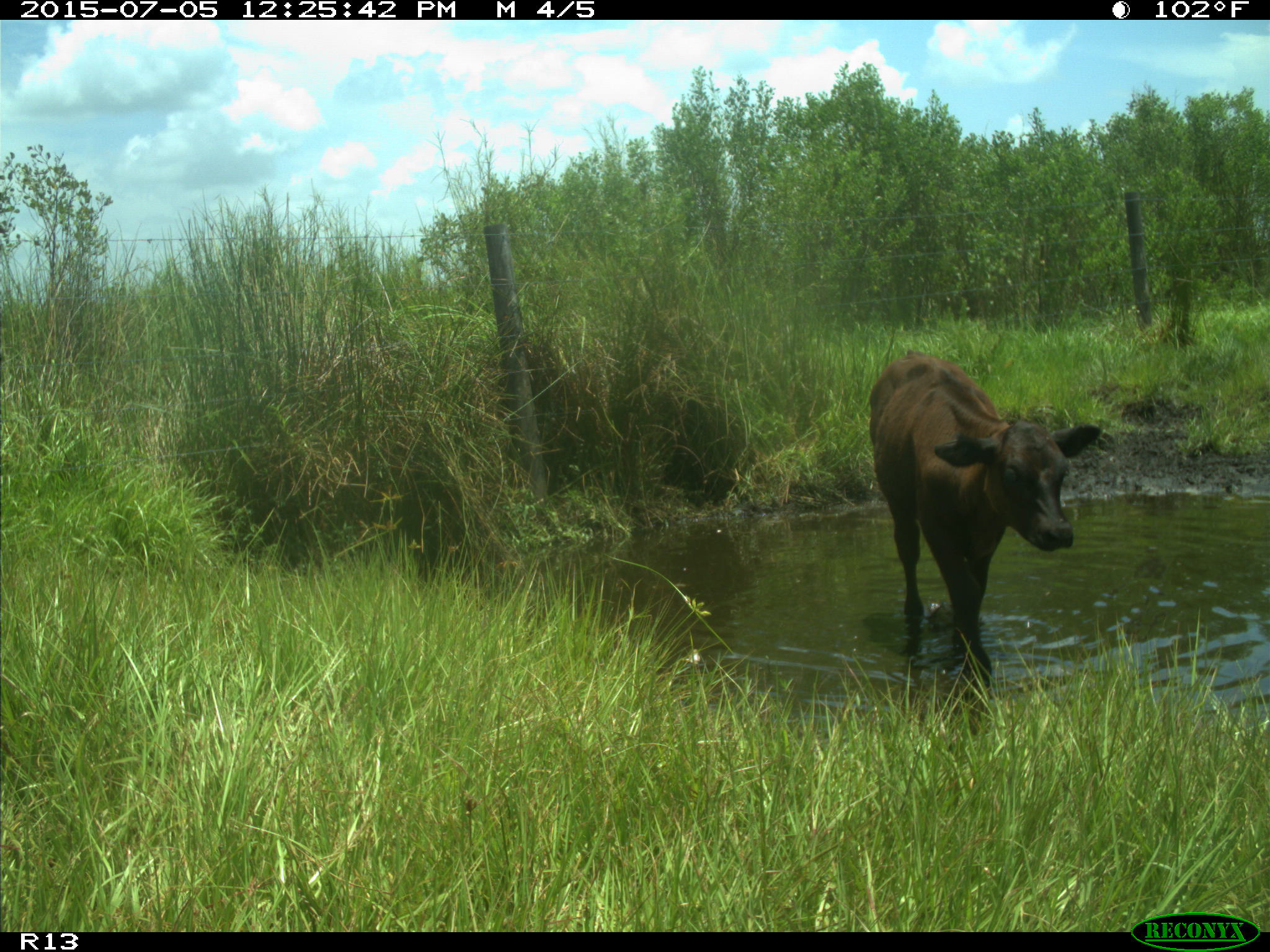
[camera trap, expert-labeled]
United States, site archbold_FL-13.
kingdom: Animalia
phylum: Chordata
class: Mammalia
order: Artiodactyla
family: Bovidae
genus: Bos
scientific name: Bos taurus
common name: domestic cow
Bos taurus (domestic cow).